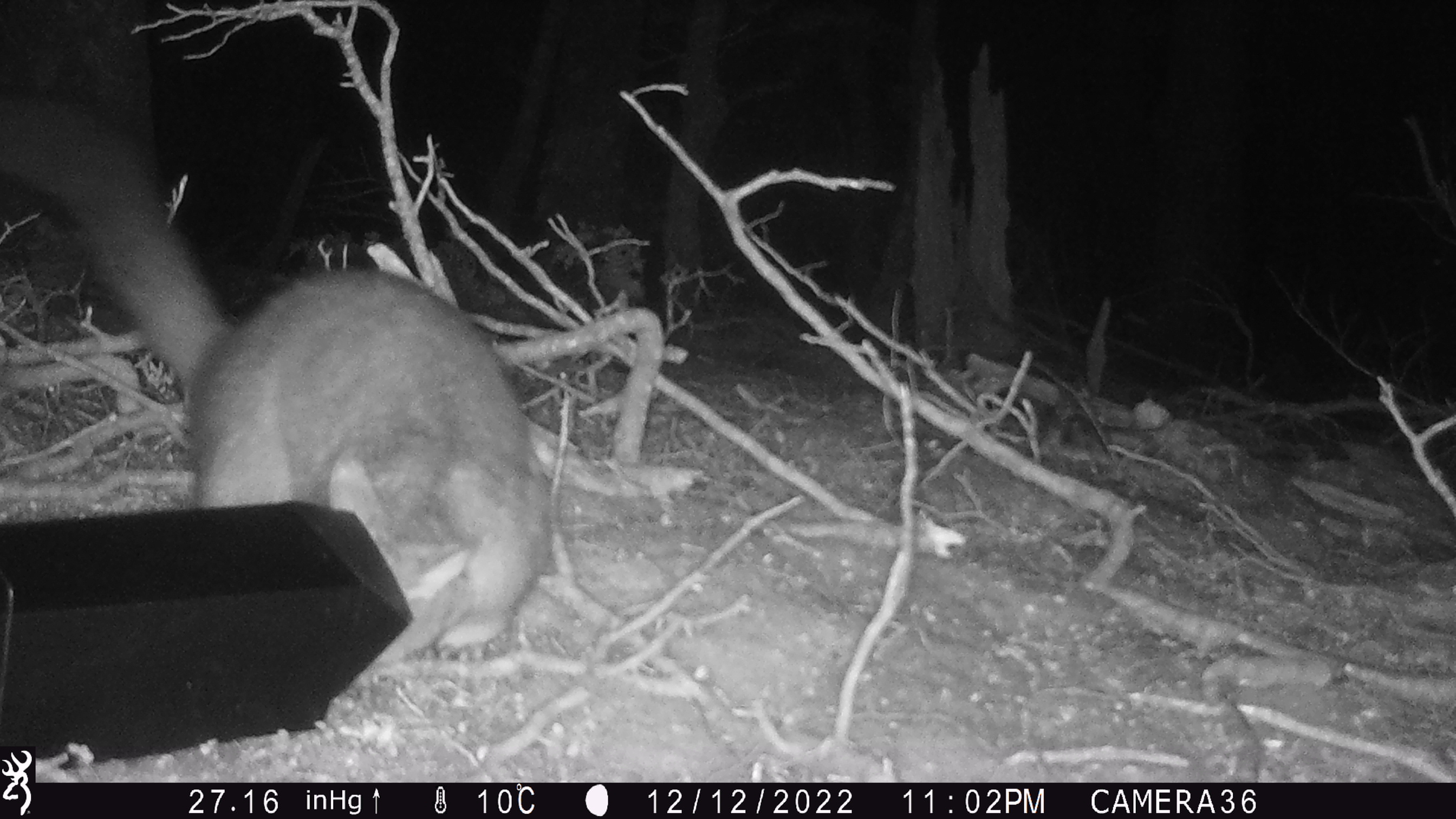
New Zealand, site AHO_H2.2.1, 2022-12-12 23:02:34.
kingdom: Animalia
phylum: Chordata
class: Mammalia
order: Diprotodontia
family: Phalangeridae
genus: Trichosurus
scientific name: Trichosurus vulpecula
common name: common brushtail possum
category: possum